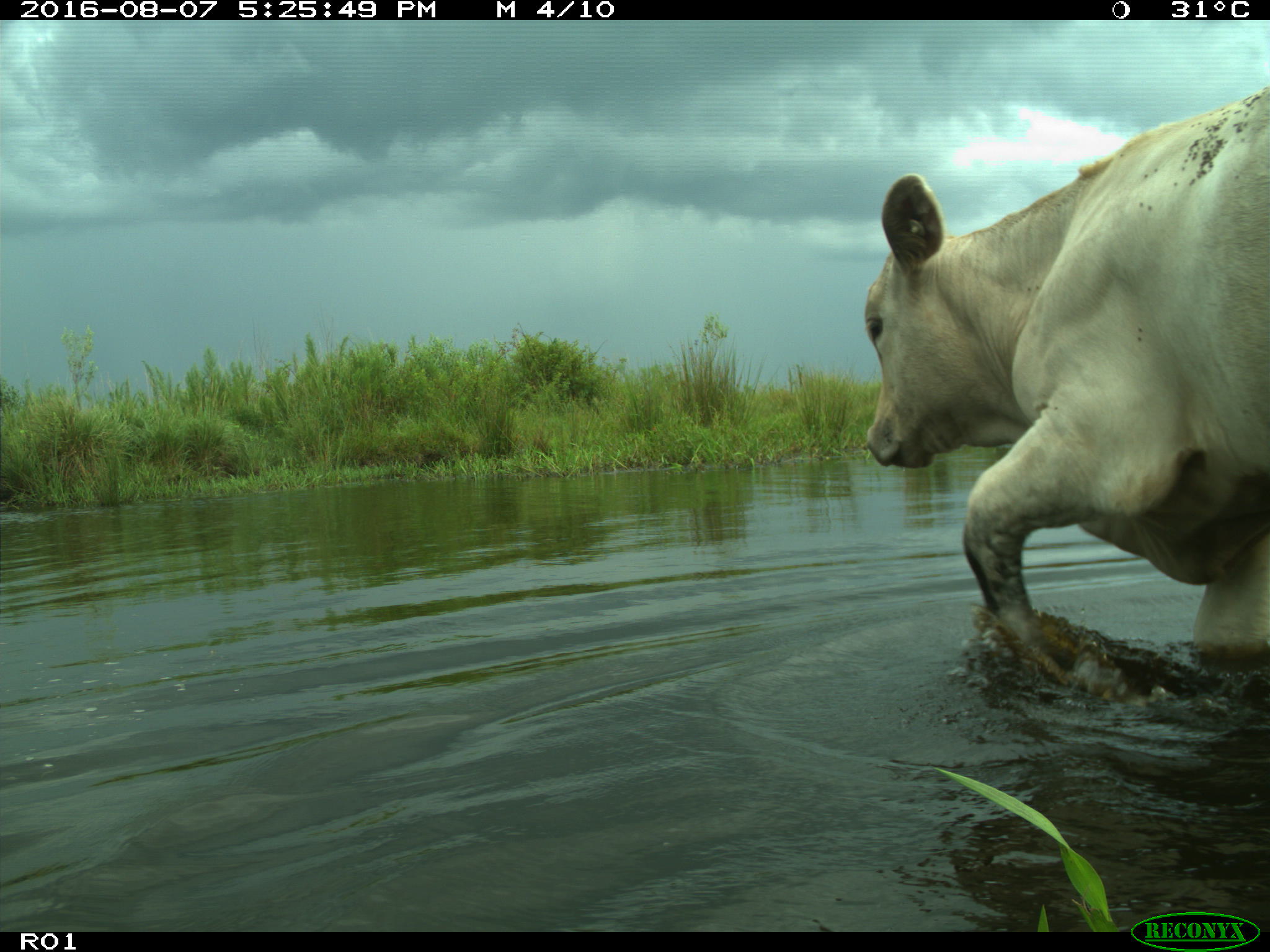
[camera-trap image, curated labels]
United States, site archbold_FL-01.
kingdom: Animalia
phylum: Chordata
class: Mammalia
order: Artiodactyla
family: Bovidae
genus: Bos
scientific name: Bos taurus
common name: domestic cow